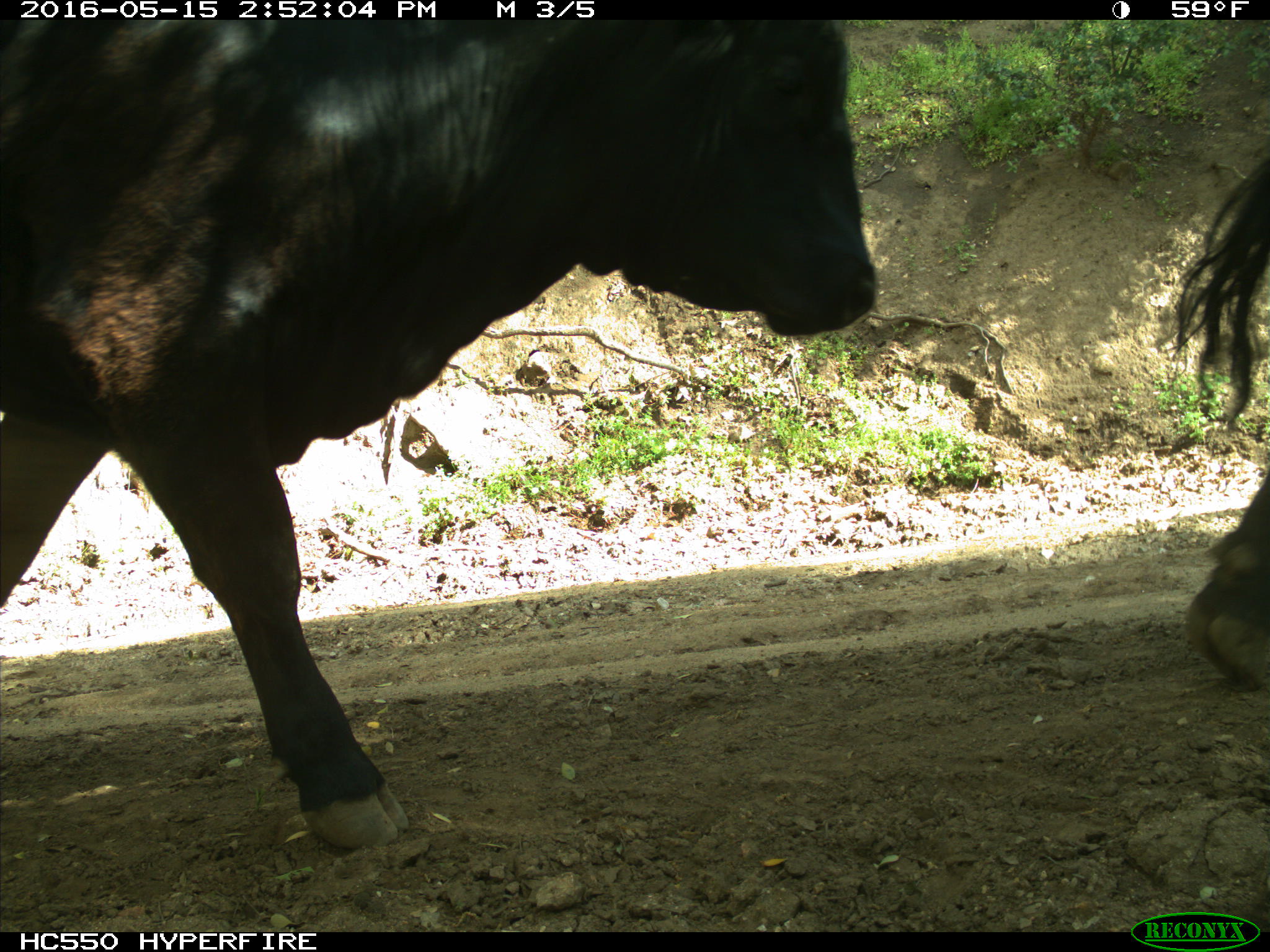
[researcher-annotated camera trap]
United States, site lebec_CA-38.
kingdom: Animalia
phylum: Chordata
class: Mammalia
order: Artiodactyla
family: Bovidae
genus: Bos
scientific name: Bos taurus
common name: domestic cow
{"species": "Bos taurus (domestic cow)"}